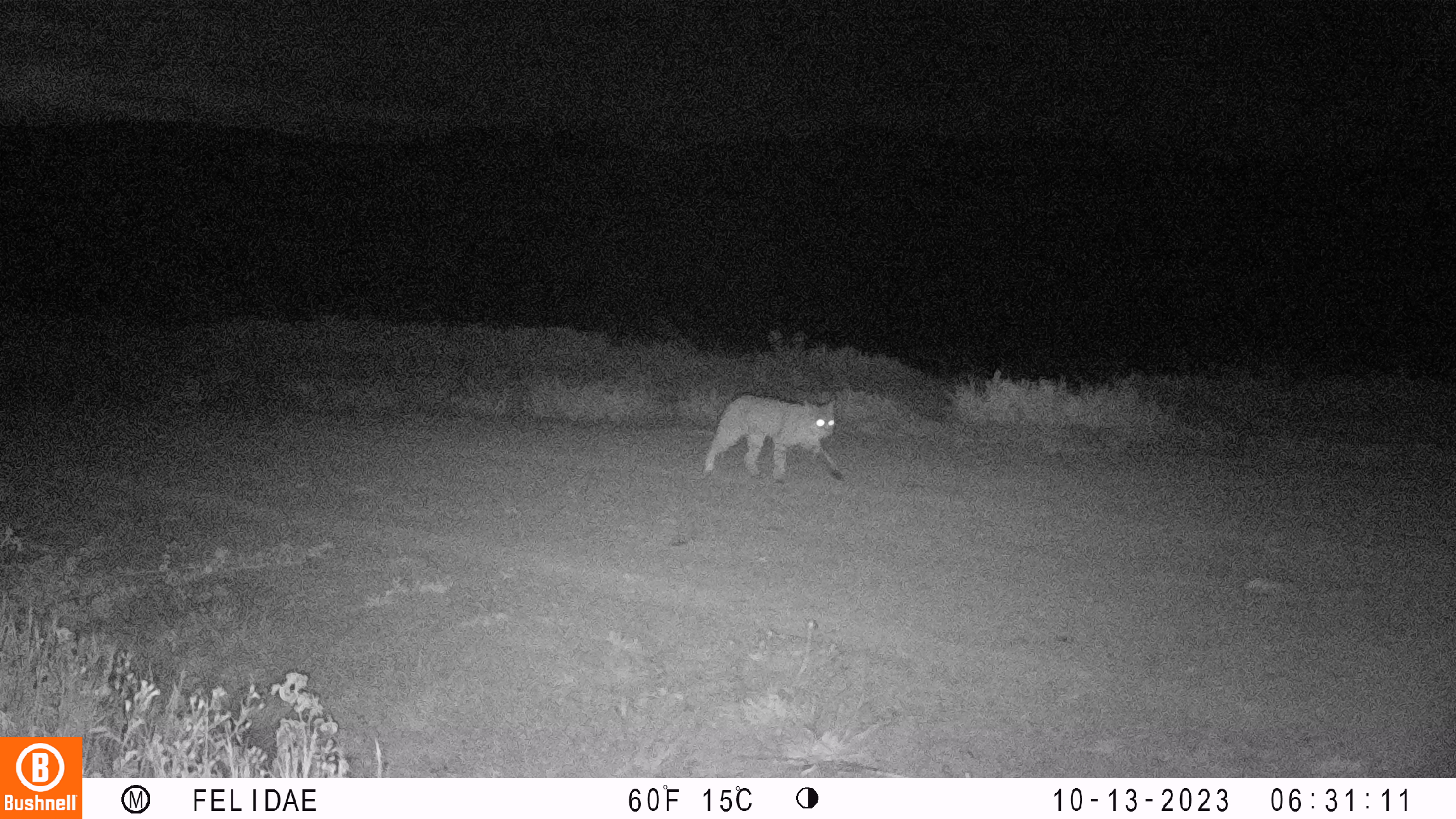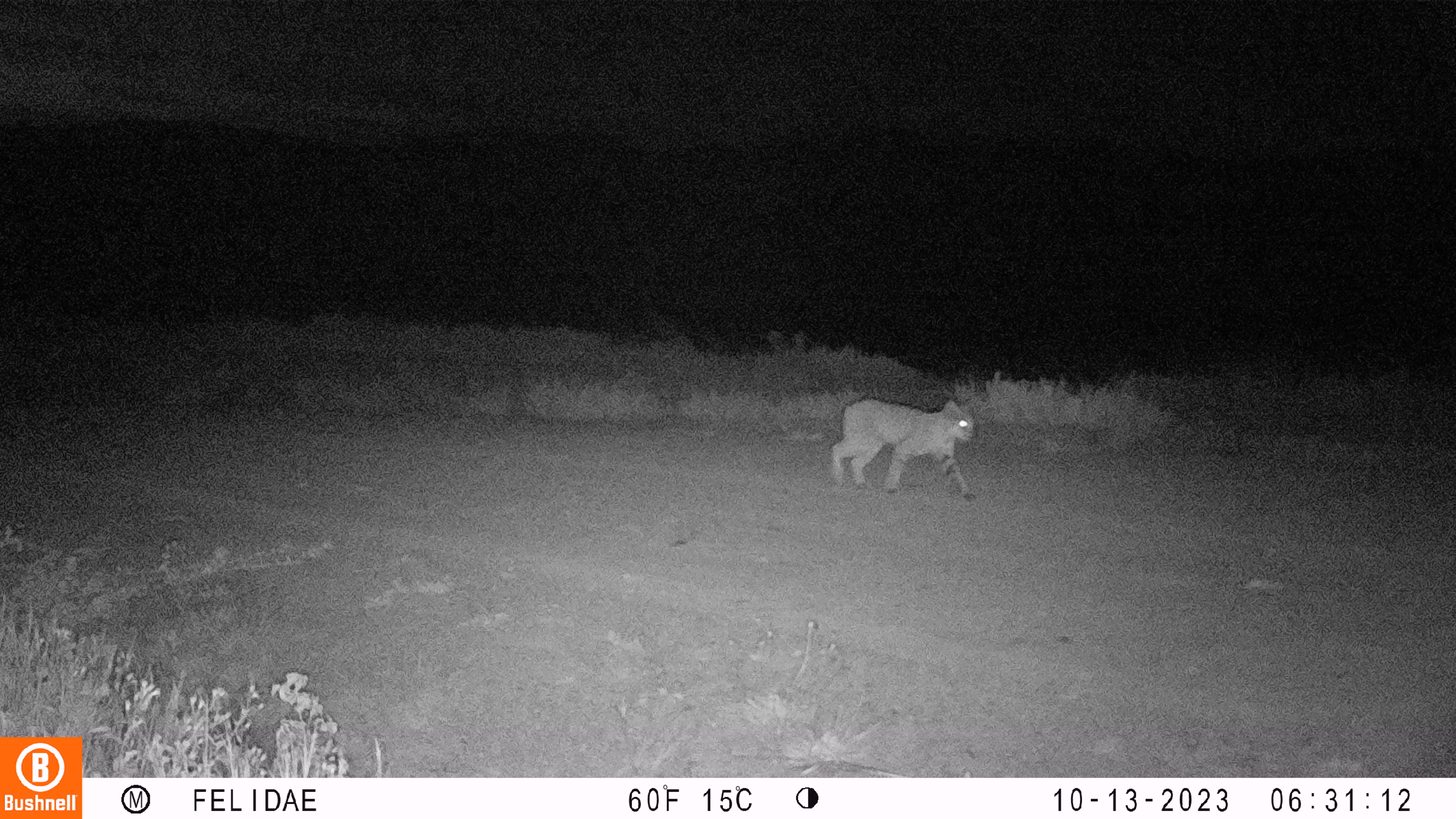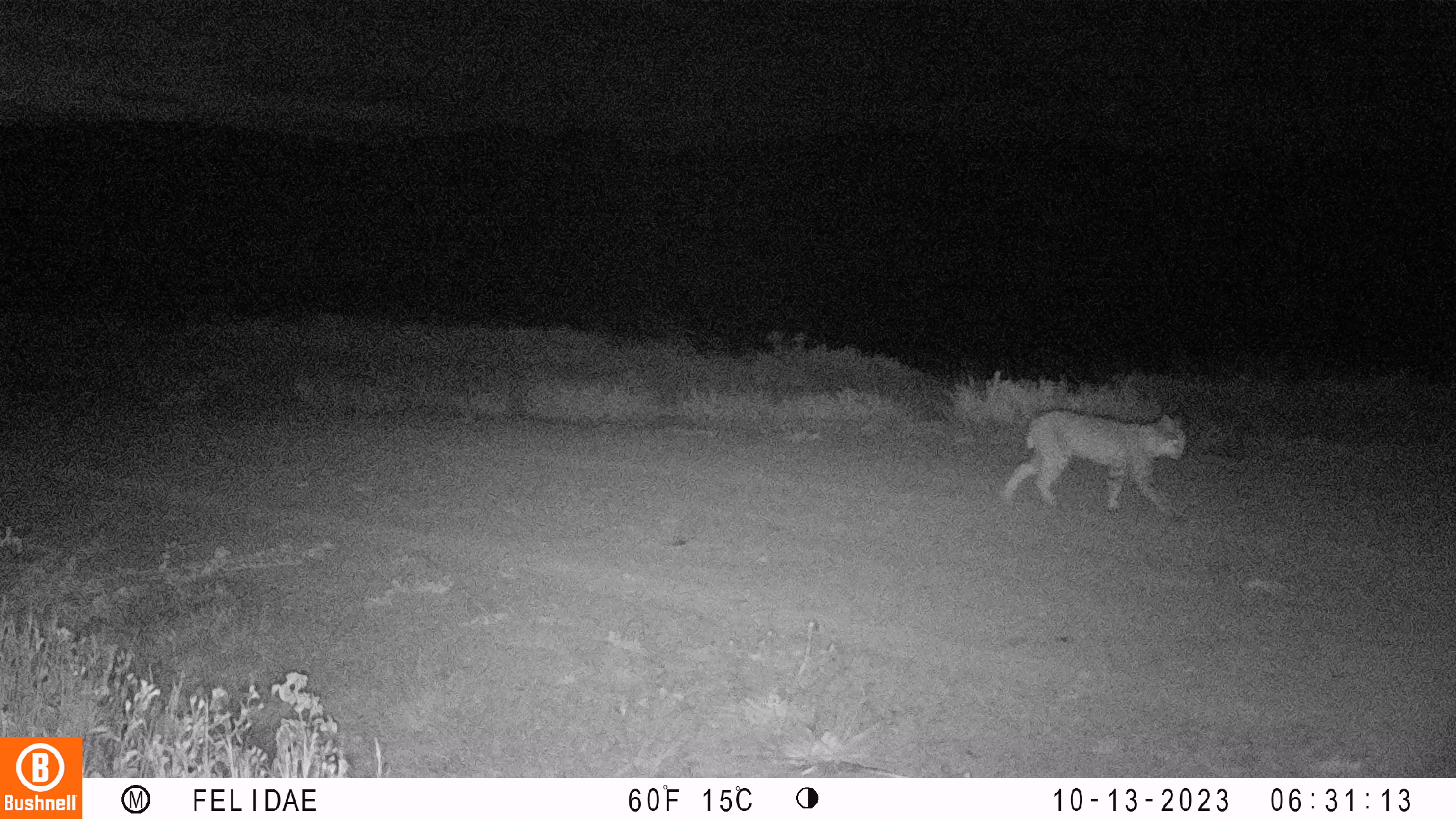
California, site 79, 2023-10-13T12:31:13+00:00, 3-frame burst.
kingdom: Animalia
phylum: Chordata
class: Mammalia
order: Carnivora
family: Felidae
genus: Lynx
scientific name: Lynx rufus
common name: bobcat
Bobcat (Lynx rufus).